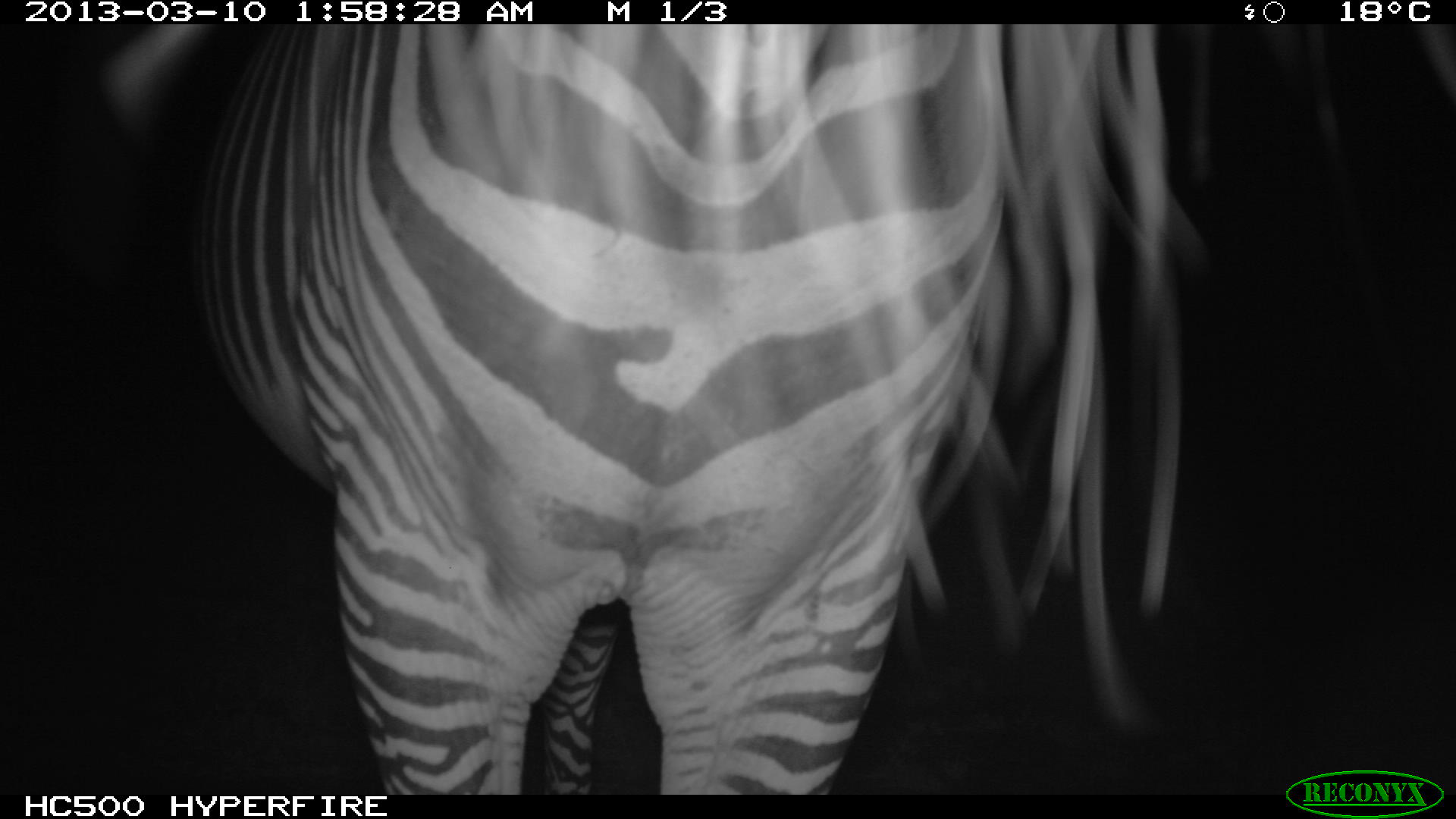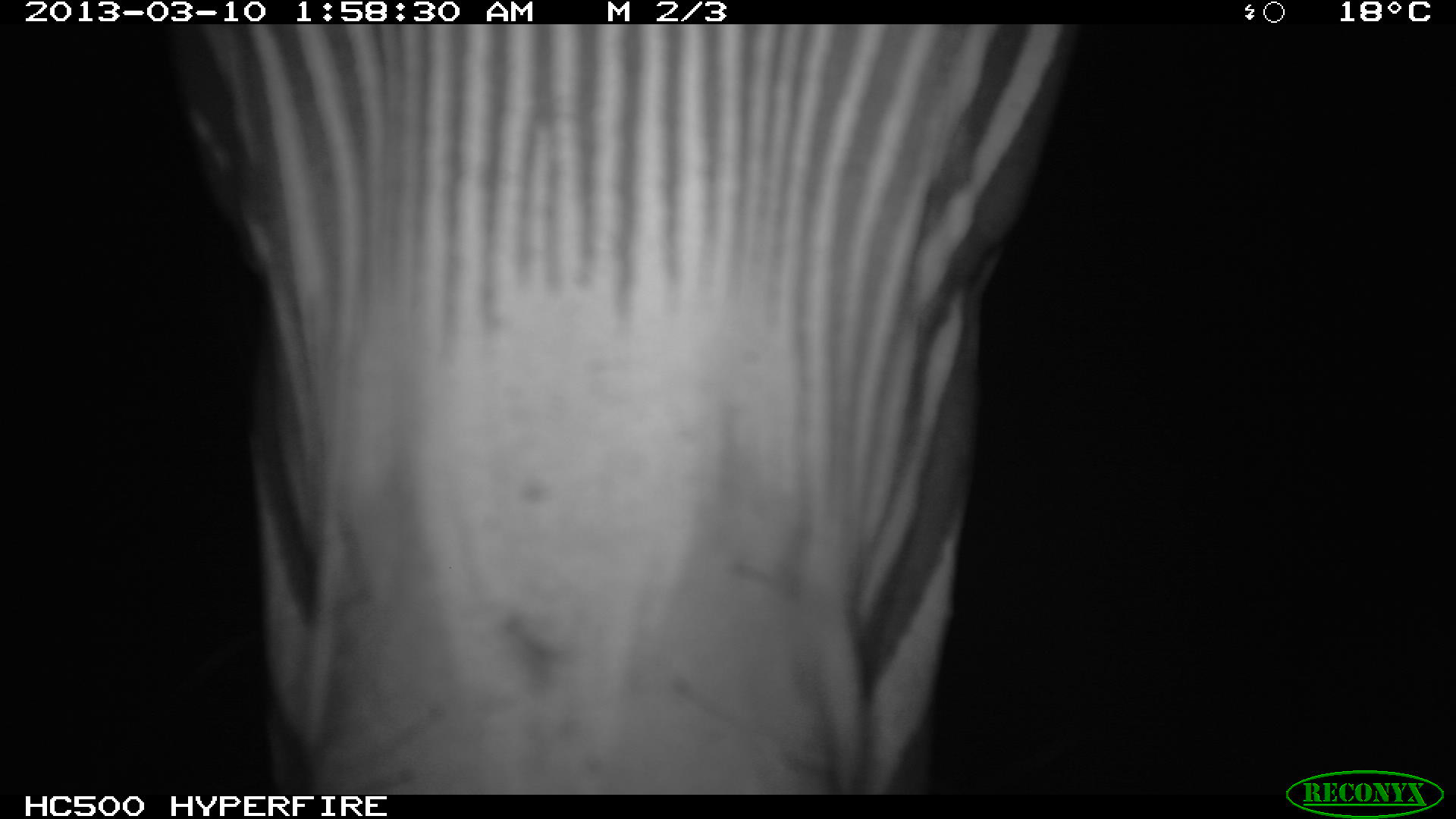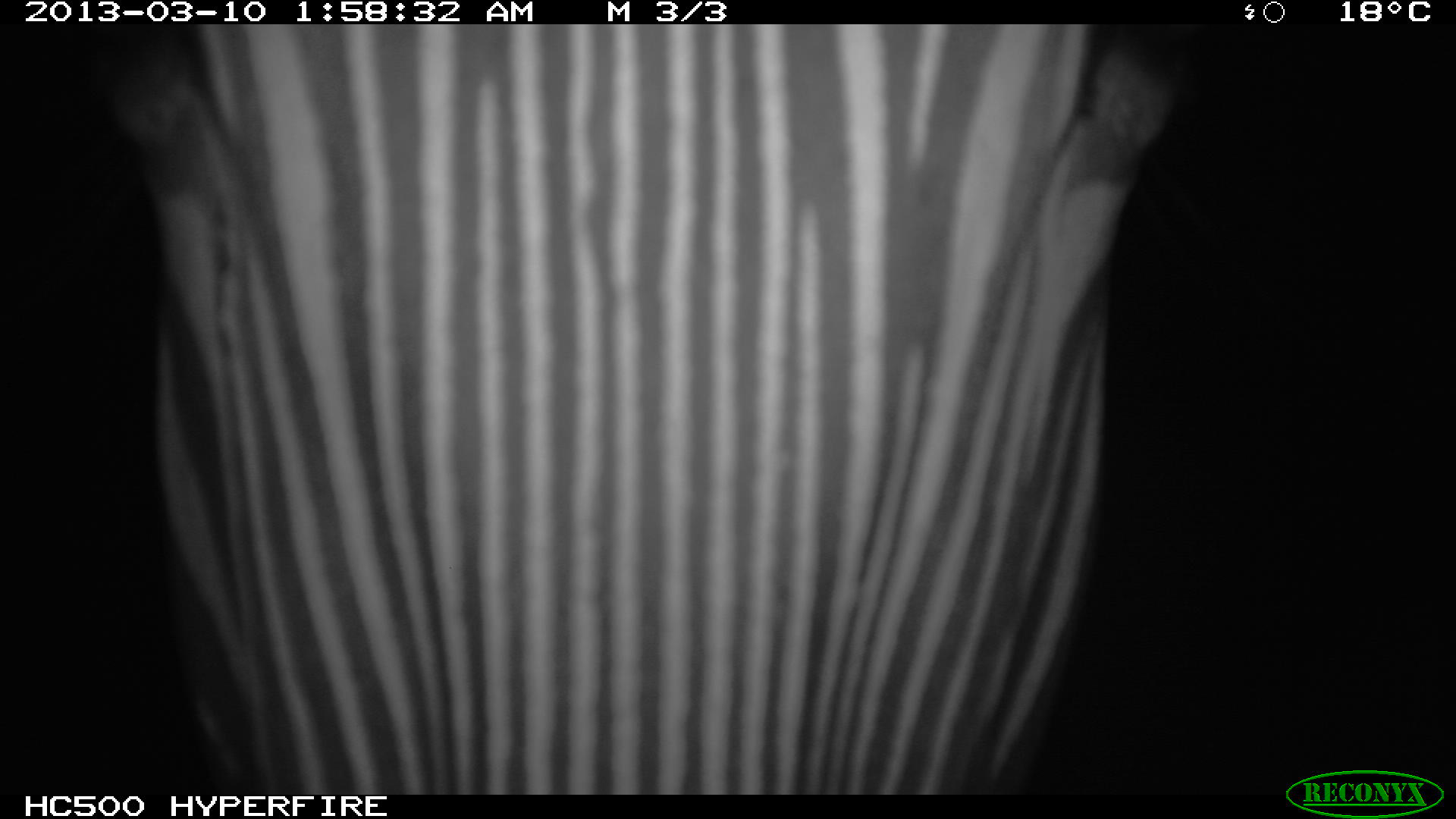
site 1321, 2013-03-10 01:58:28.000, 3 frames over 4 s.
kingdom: Animalia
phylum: Chordata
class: Mammalia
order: Perissodactyla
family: Equidae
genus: Equus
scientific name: Equus grevyi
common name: grévy's zebra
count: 1